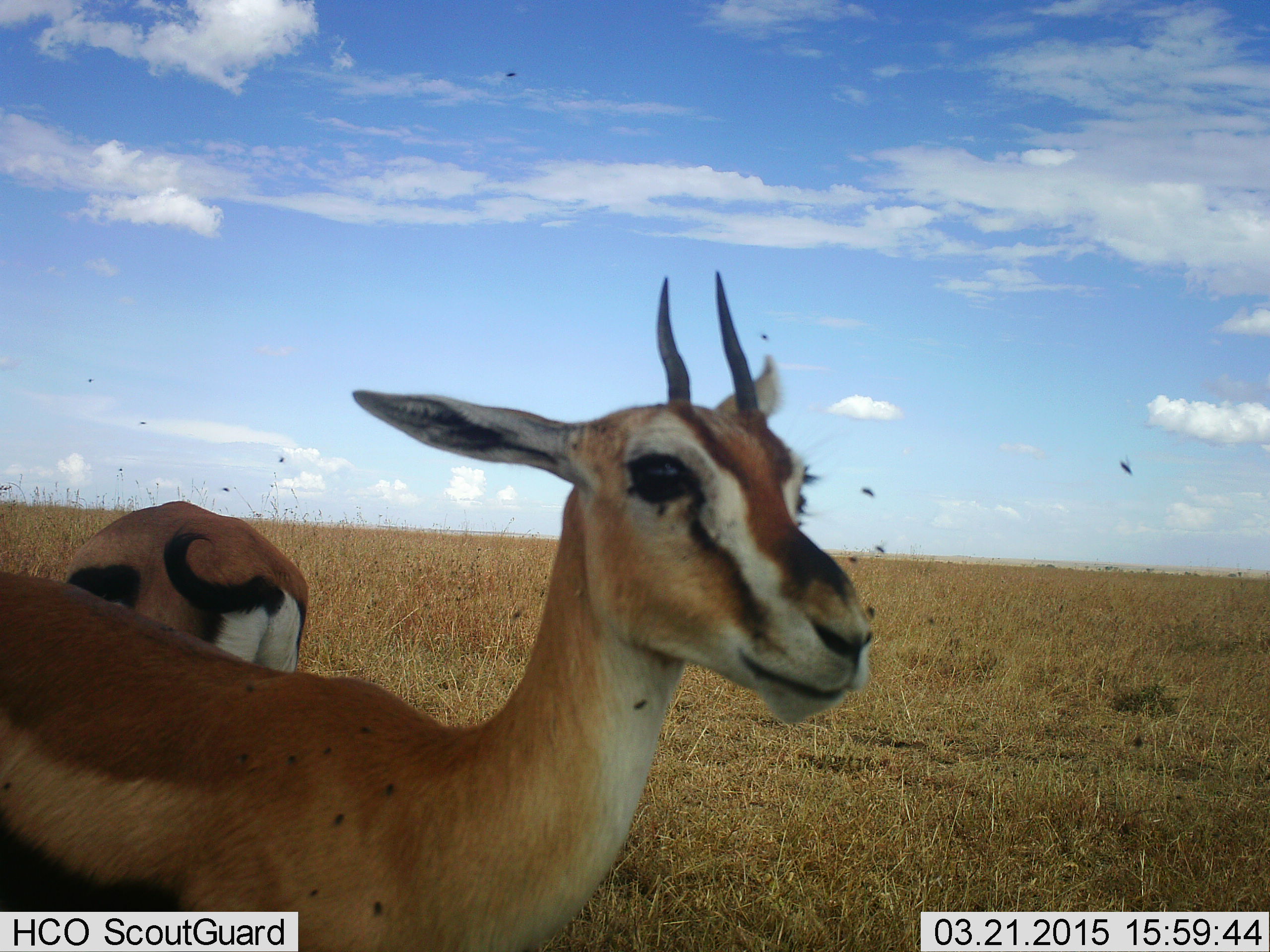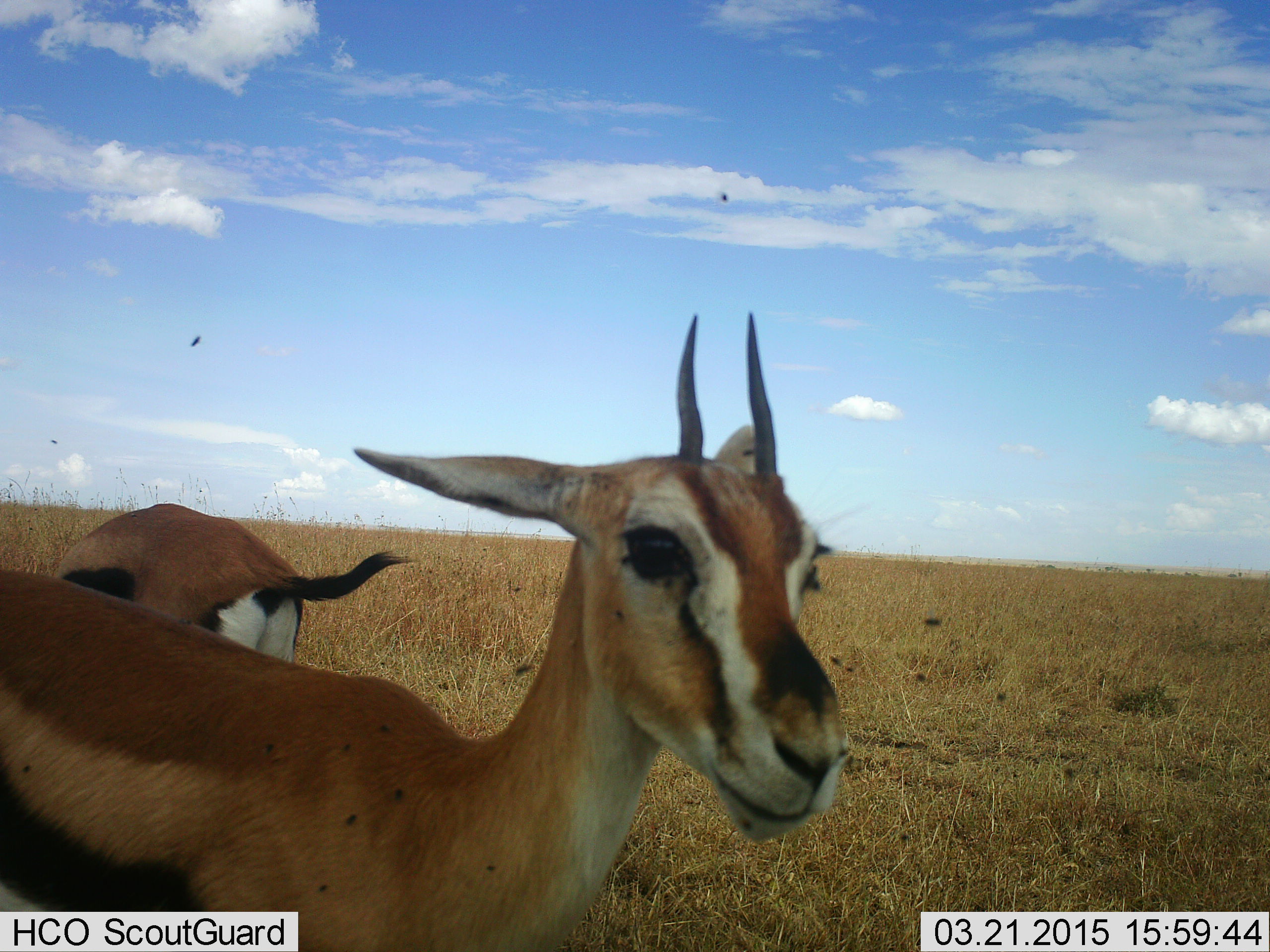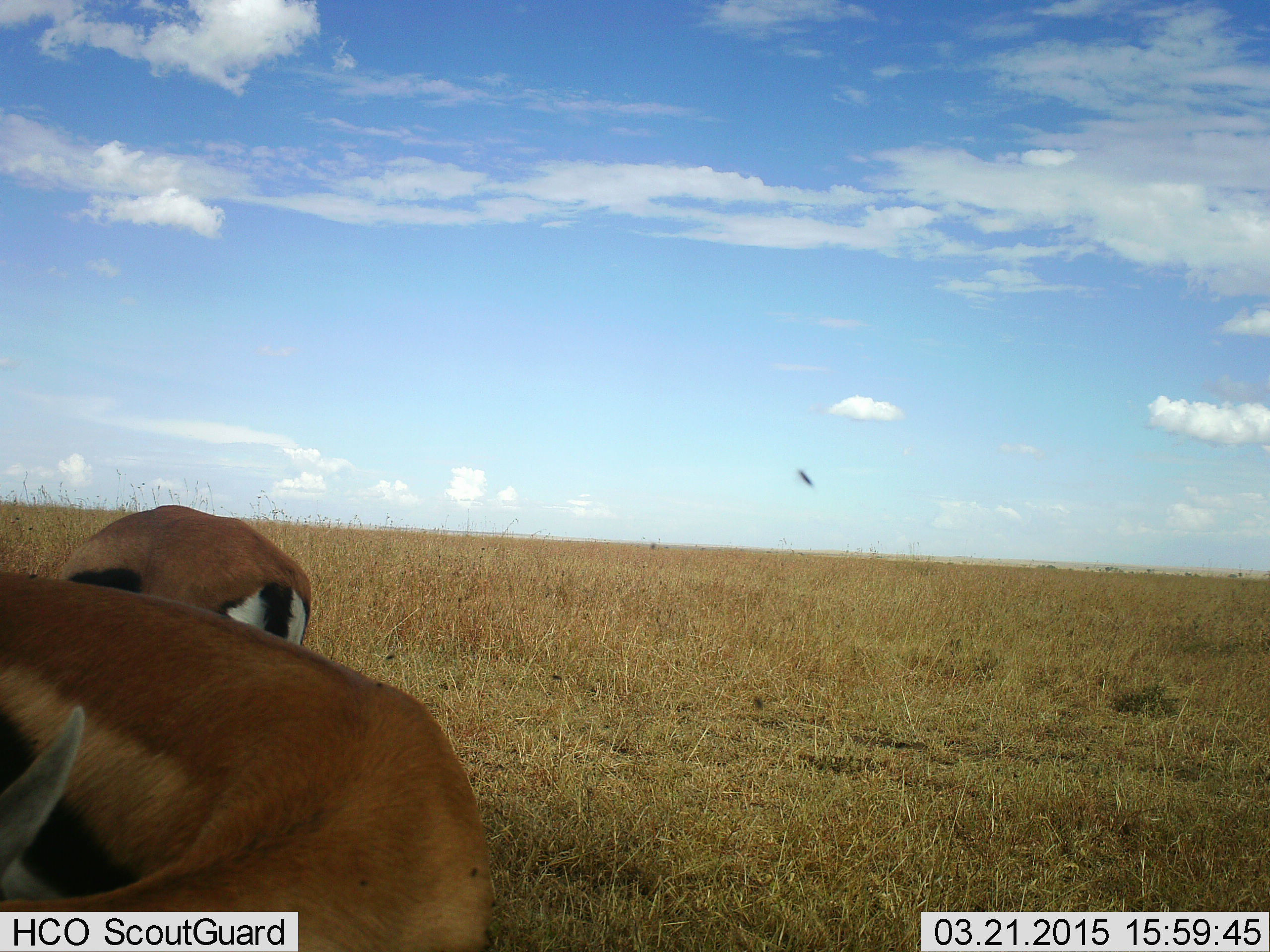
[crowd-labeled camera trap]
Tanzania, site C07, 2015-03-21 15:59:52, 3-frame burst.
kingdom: Animalia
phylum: Chordata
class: Mammalia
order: Artiodactyla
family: Bovidae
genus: Eudorcas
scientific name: Eudorcas thomsonii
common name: thomson's gazelle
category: gazellethomsons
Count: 2.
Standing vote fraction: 83%.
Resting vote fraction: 0%.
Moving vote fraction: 0%.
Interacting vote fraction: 0%.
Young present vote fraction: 0%.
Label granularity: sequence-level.